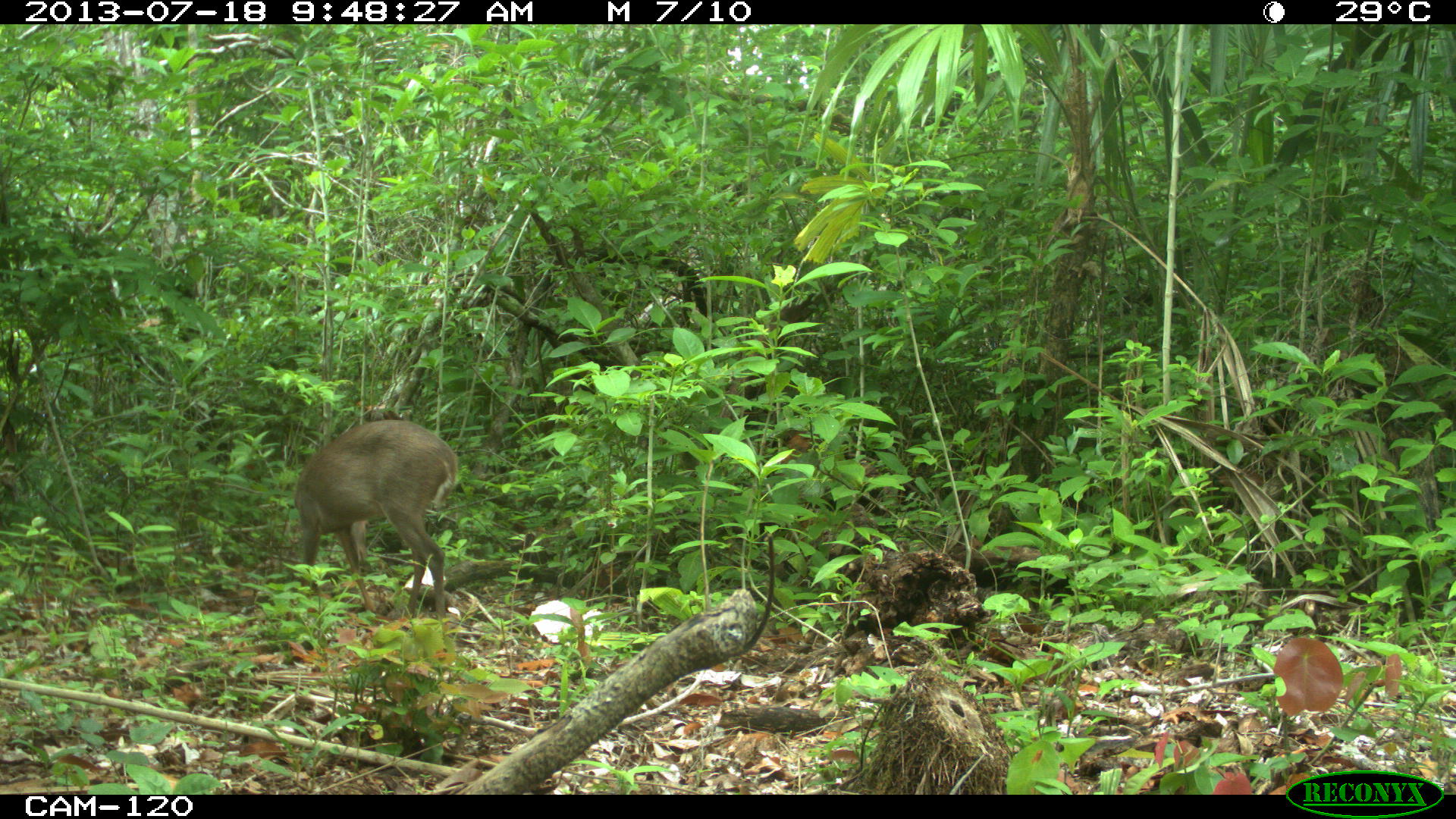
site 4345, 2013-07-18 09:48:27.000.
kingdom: Animalia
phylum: Chordata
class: Mammalia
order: Artiodactyla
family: Cervidae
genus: Odocoileus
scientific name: Odocoileus virginianus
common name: white-tailed deer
Odocoileus virginianus (white-tailed deer), count 1, sex female.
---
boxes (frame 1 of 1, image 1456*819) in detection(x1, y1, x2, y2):
odocoileus virginianus: detection(293, 419, 460, 619)